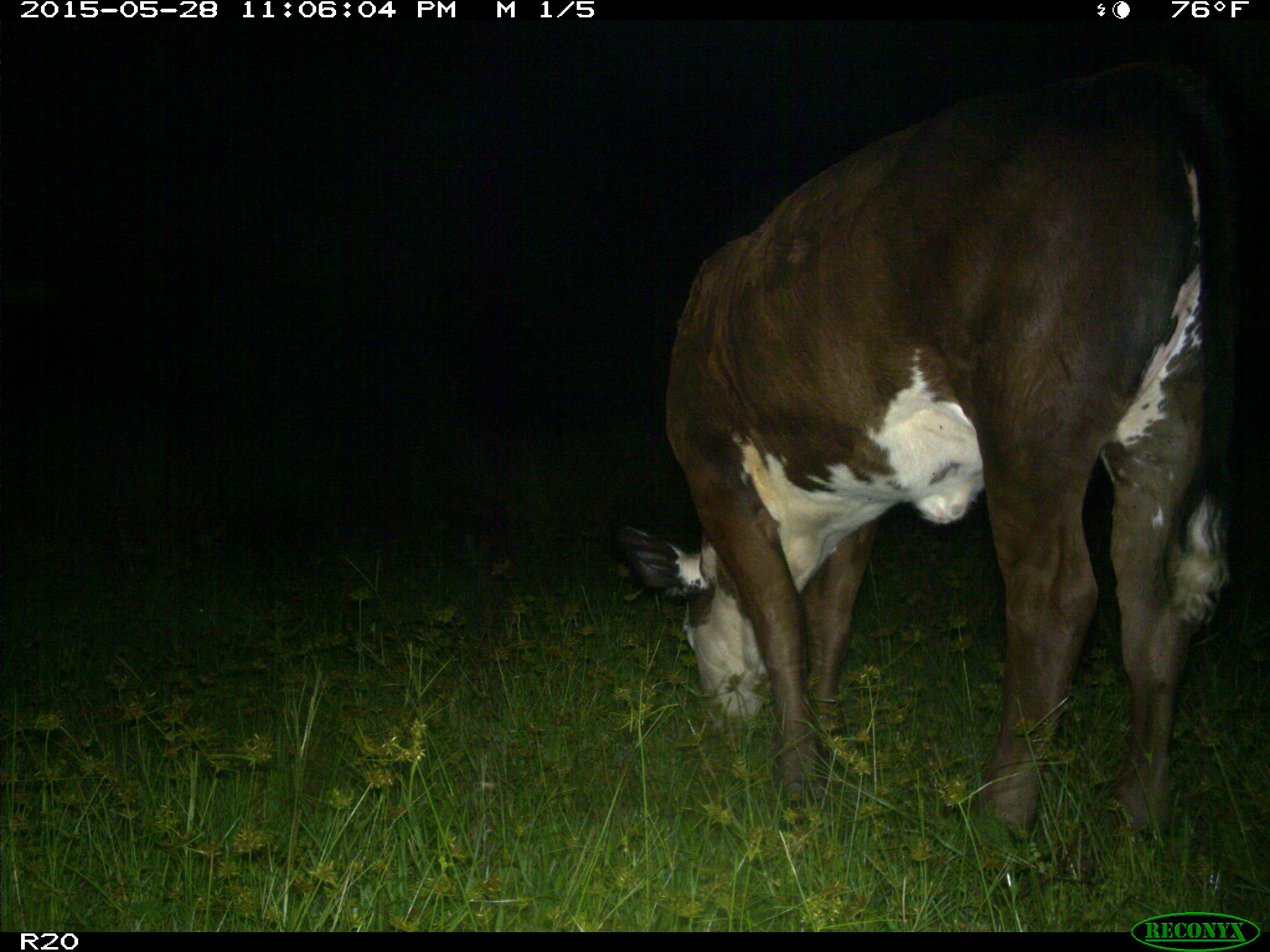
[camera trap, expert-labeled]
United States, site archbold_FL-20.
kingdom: Animalia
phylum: Chordata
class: Mammalia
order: Artiodactyla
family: Bovidae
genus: Bos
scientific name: Bos taurus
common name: domestic cow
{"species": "Bos taurus (domestic cow)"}